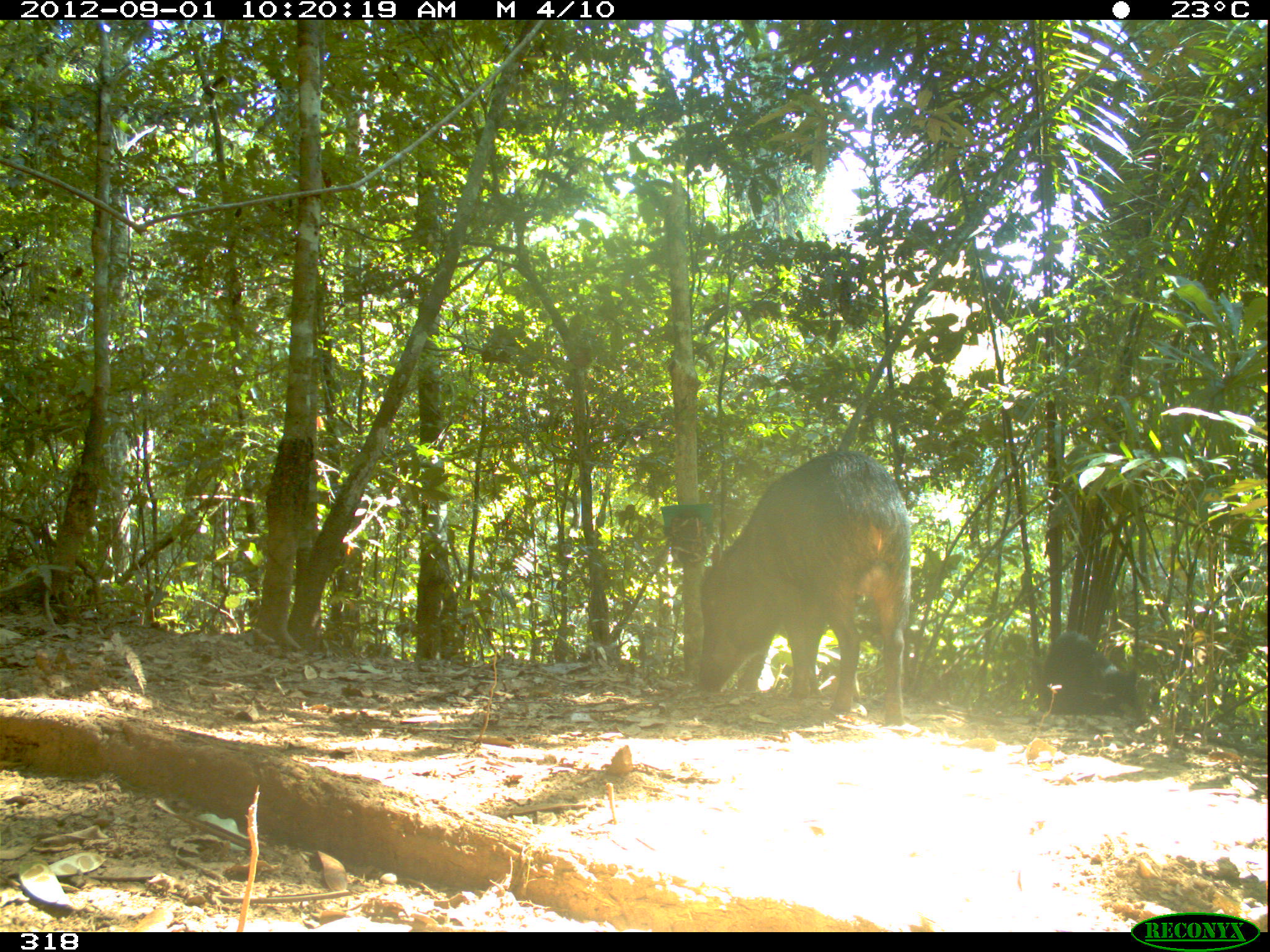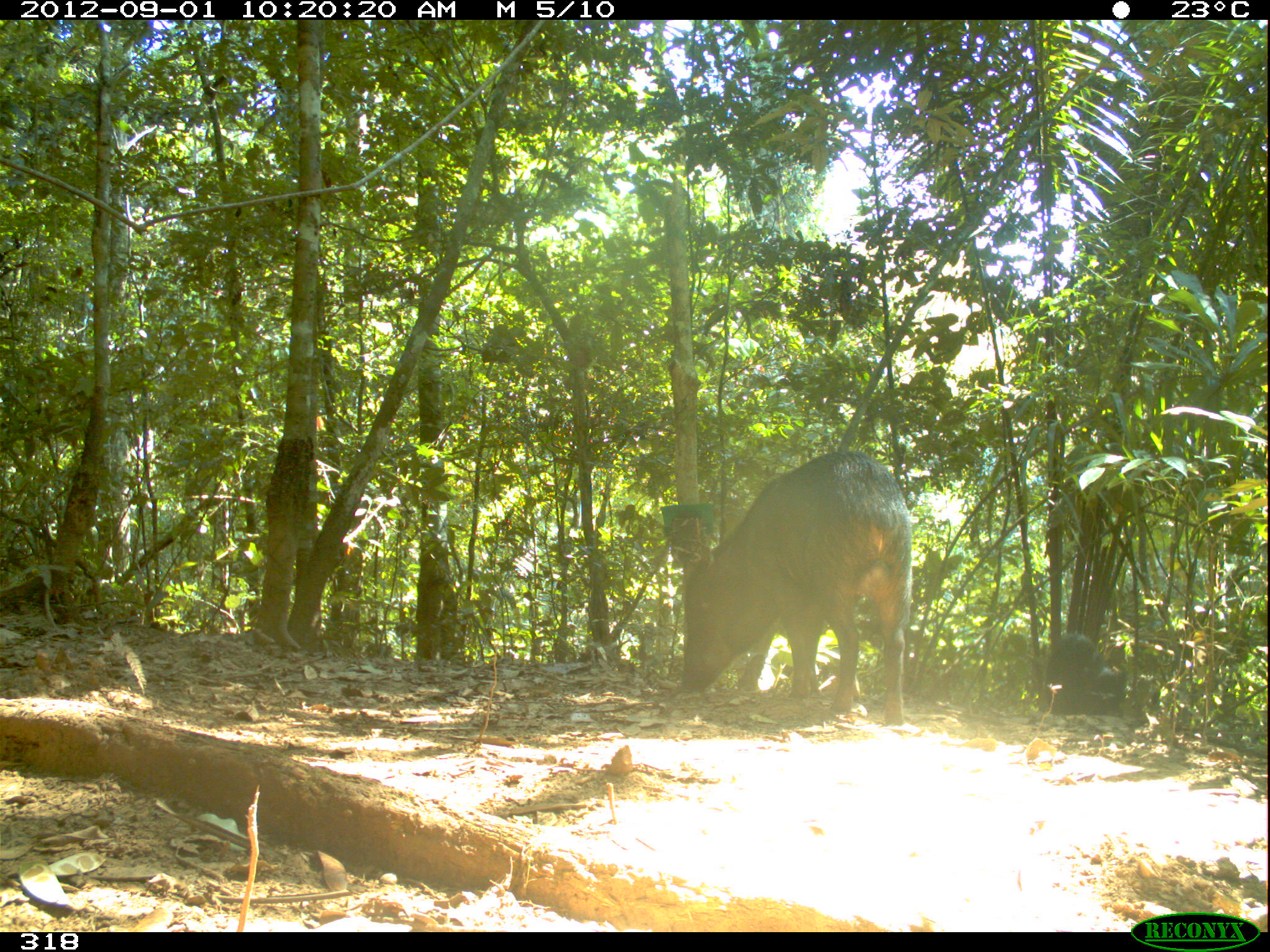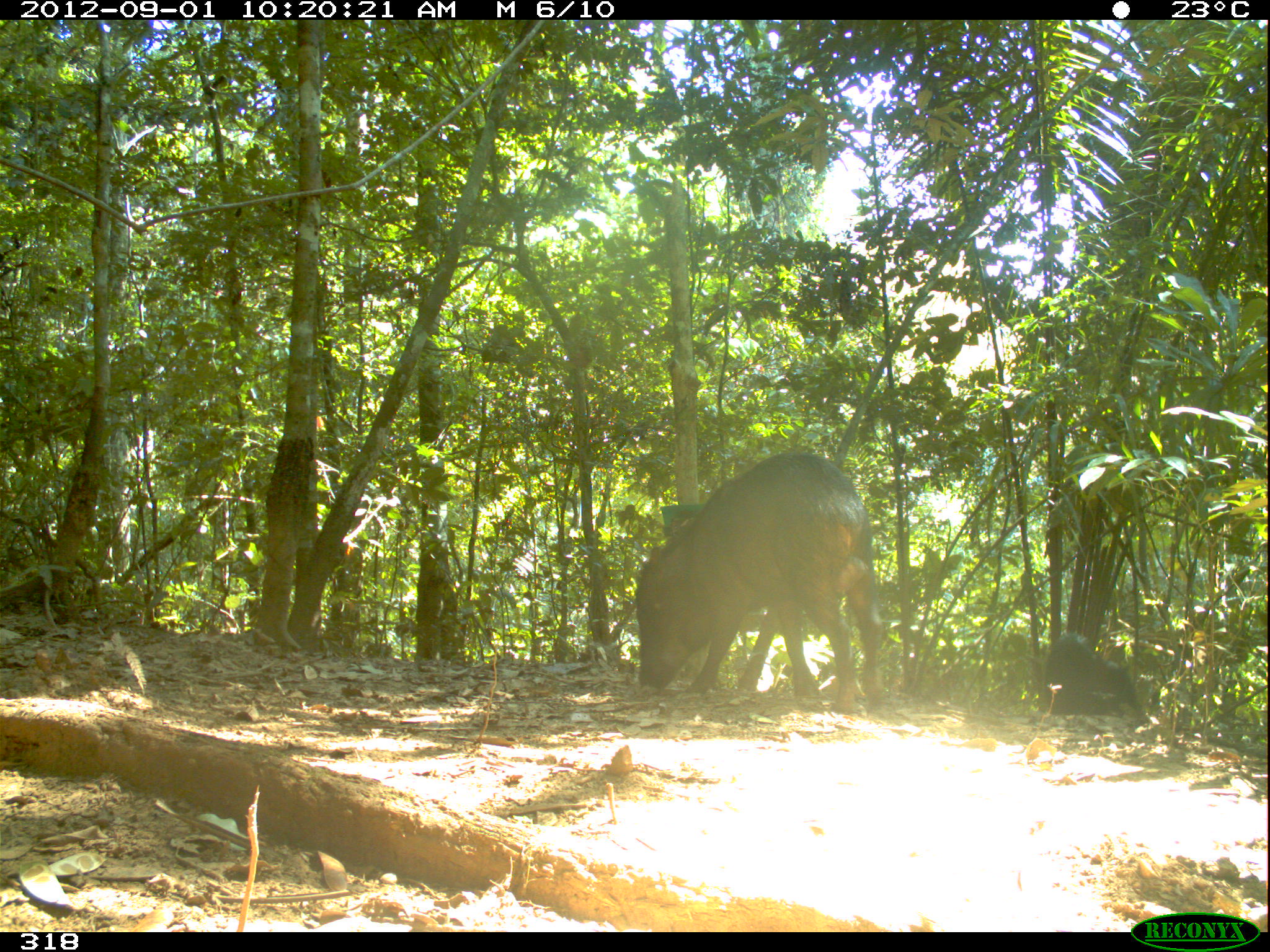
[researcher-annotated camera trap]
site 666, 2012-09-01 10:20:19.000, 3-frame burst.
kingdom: Animalia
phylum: Chordata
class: Mammalia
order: Artiodactyla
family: Tayassuidae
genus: Tayassu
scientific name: Tayassu pecari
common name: white-lipped peccary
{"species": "Tayassu pecari (white-lipped peccary)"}